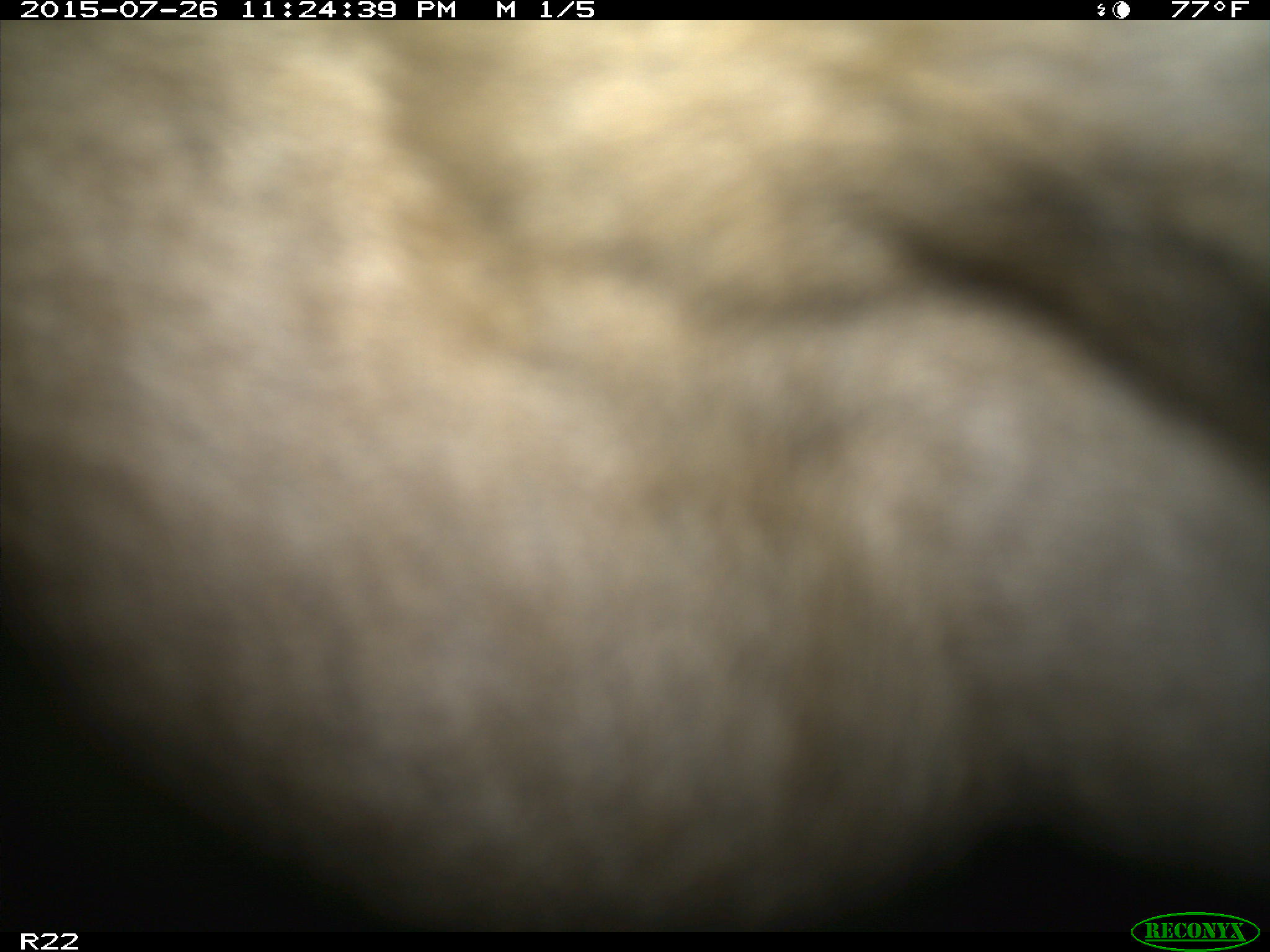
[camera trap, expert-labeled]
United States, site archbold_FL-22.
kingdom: Animalia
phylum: Chordata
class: Mammalia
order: Artiodactyla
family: Bovidae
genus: Bos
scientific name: Bos taurus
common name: domestic cow